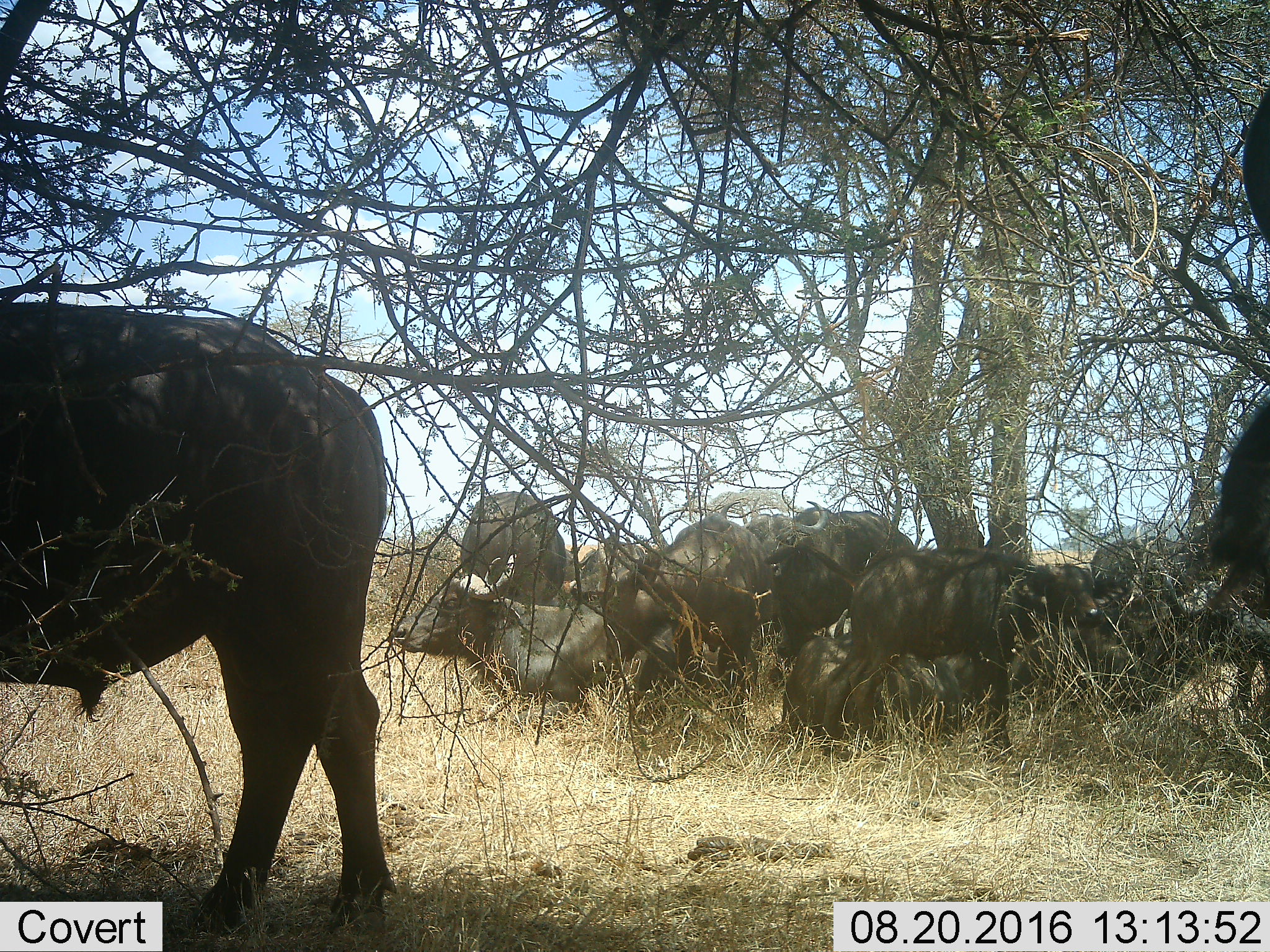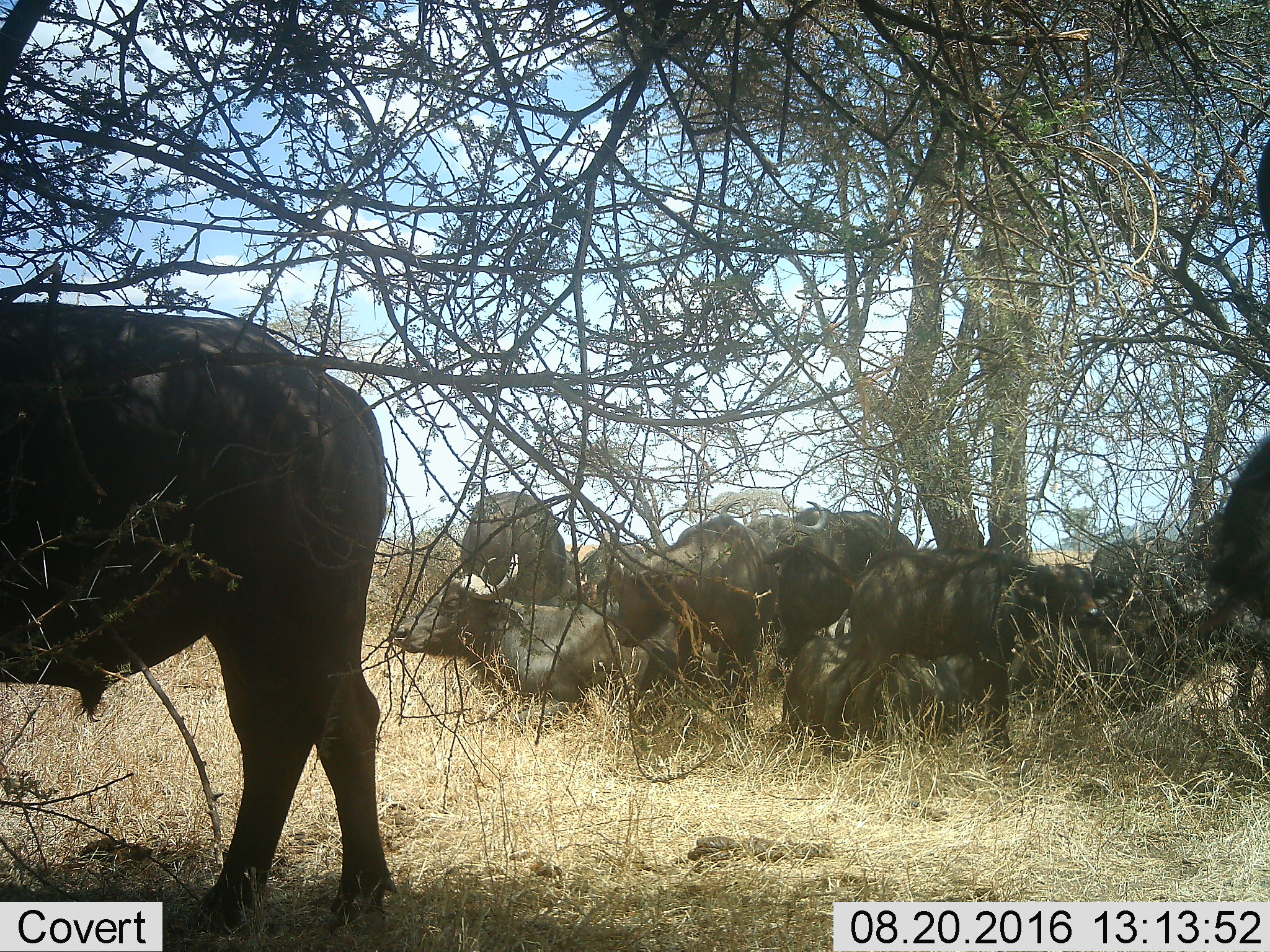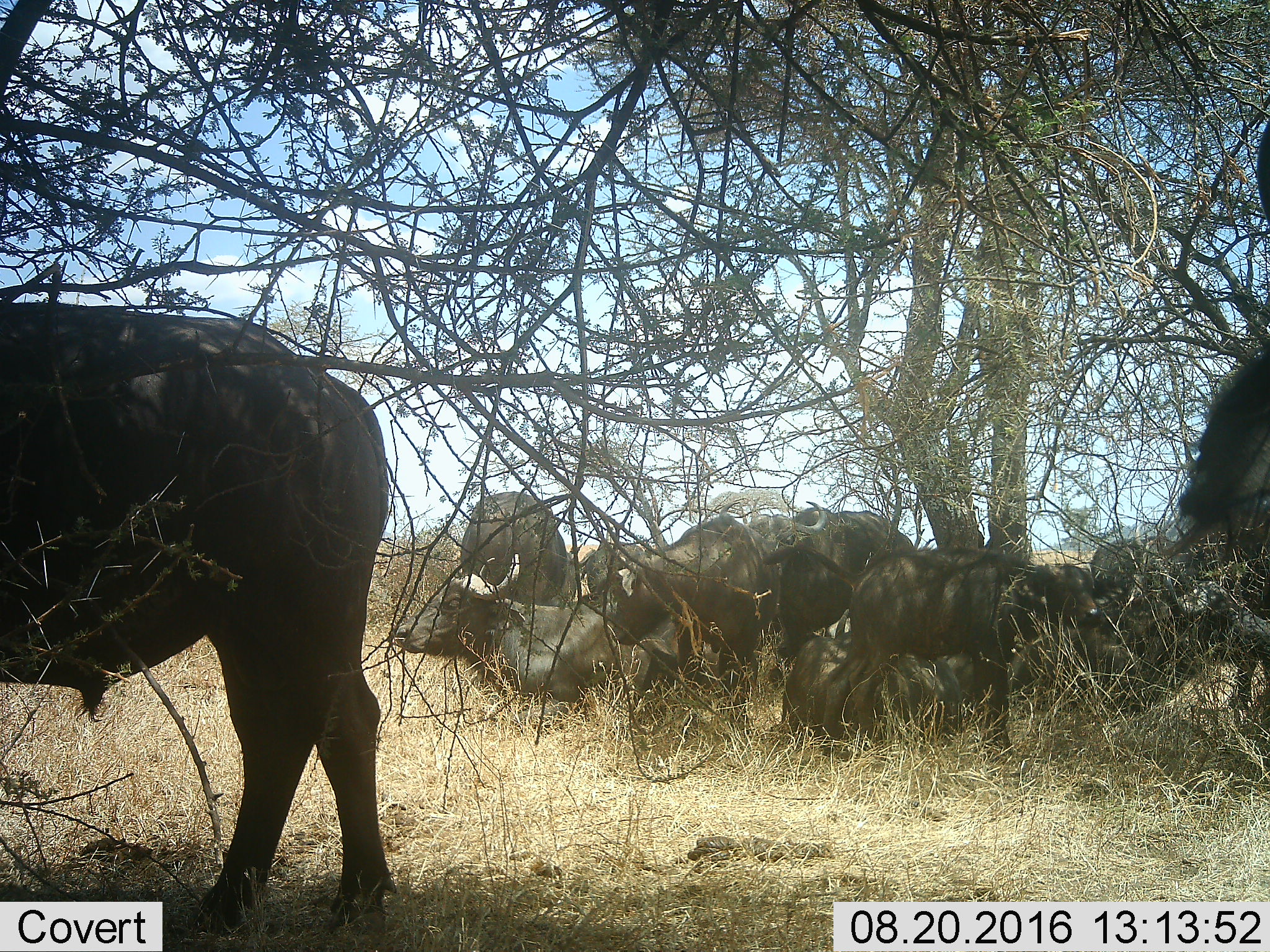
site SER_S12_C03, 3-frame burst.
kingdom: Animalia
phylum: Chordata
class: Mammalia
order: Artiodactyla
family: Bovidae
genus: Syncerus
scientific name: Syncerus caffer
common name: african buffalo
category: buffalo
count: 10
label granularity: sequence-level